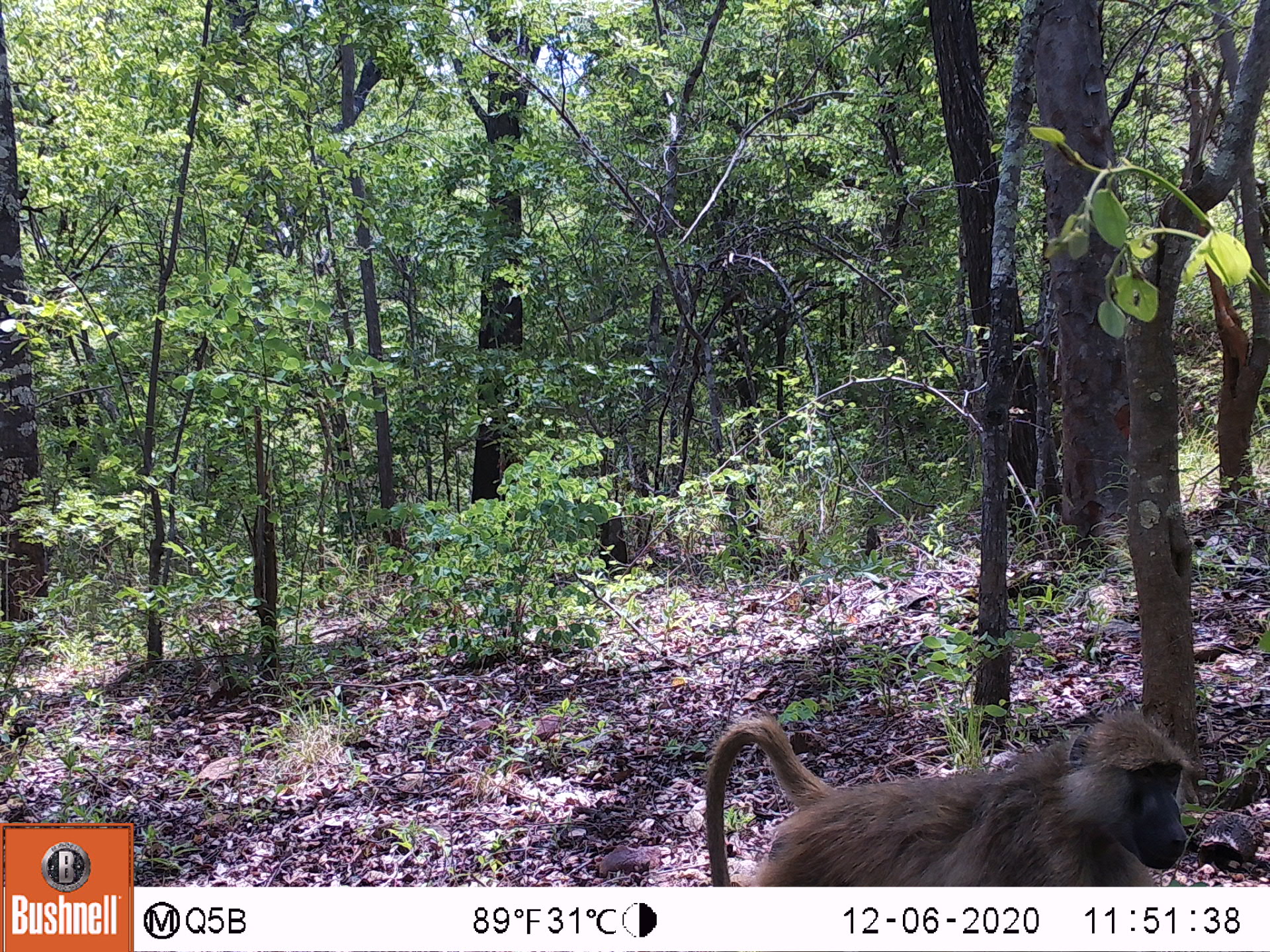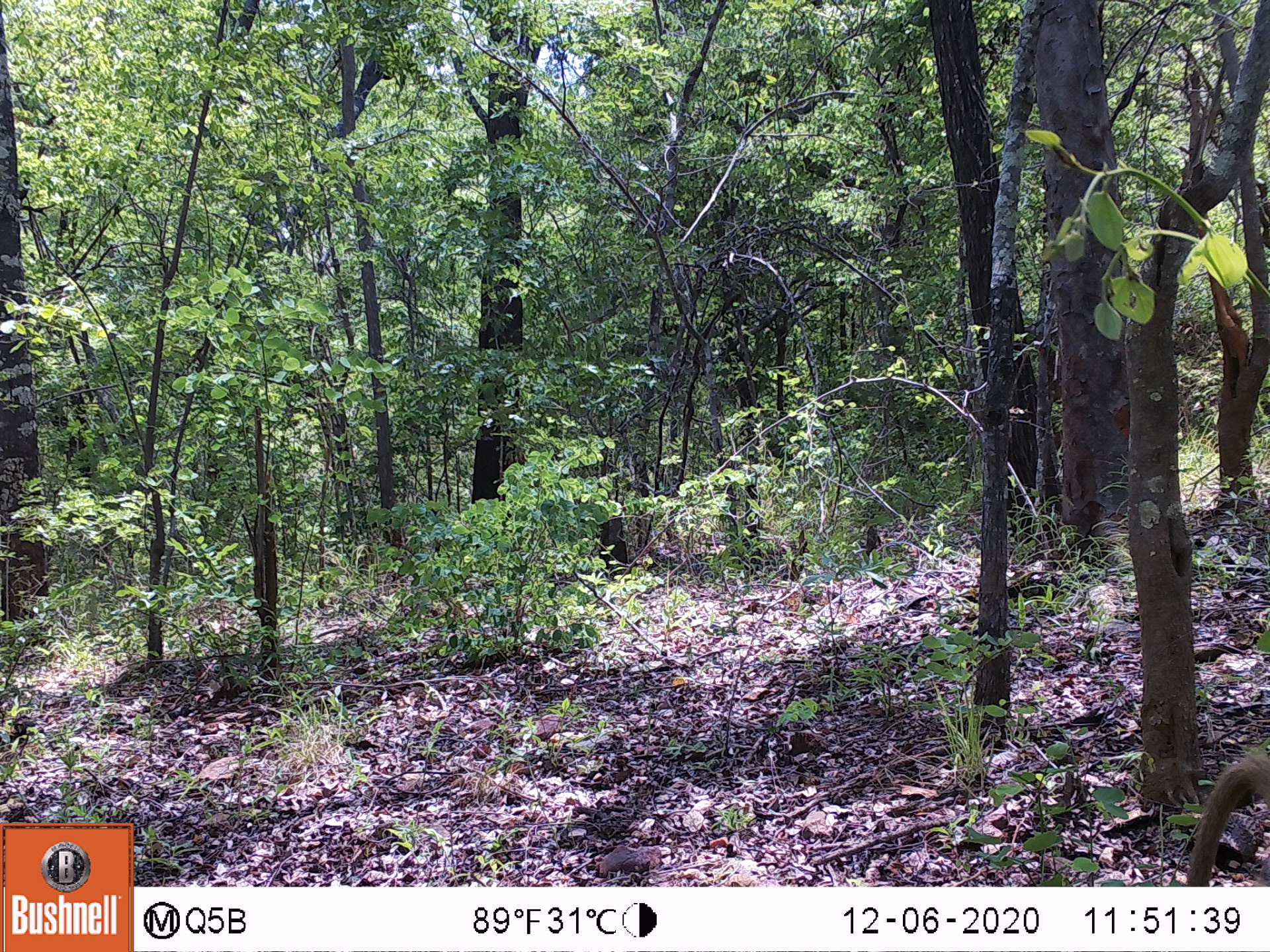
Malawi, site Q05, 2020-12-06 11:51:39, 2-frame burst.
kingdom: Animalia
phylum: Chordata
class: Mammalia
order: Primates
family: Cercopithecidae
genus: Papio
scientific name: Papio cynocephalus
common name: yellow baboon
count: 1